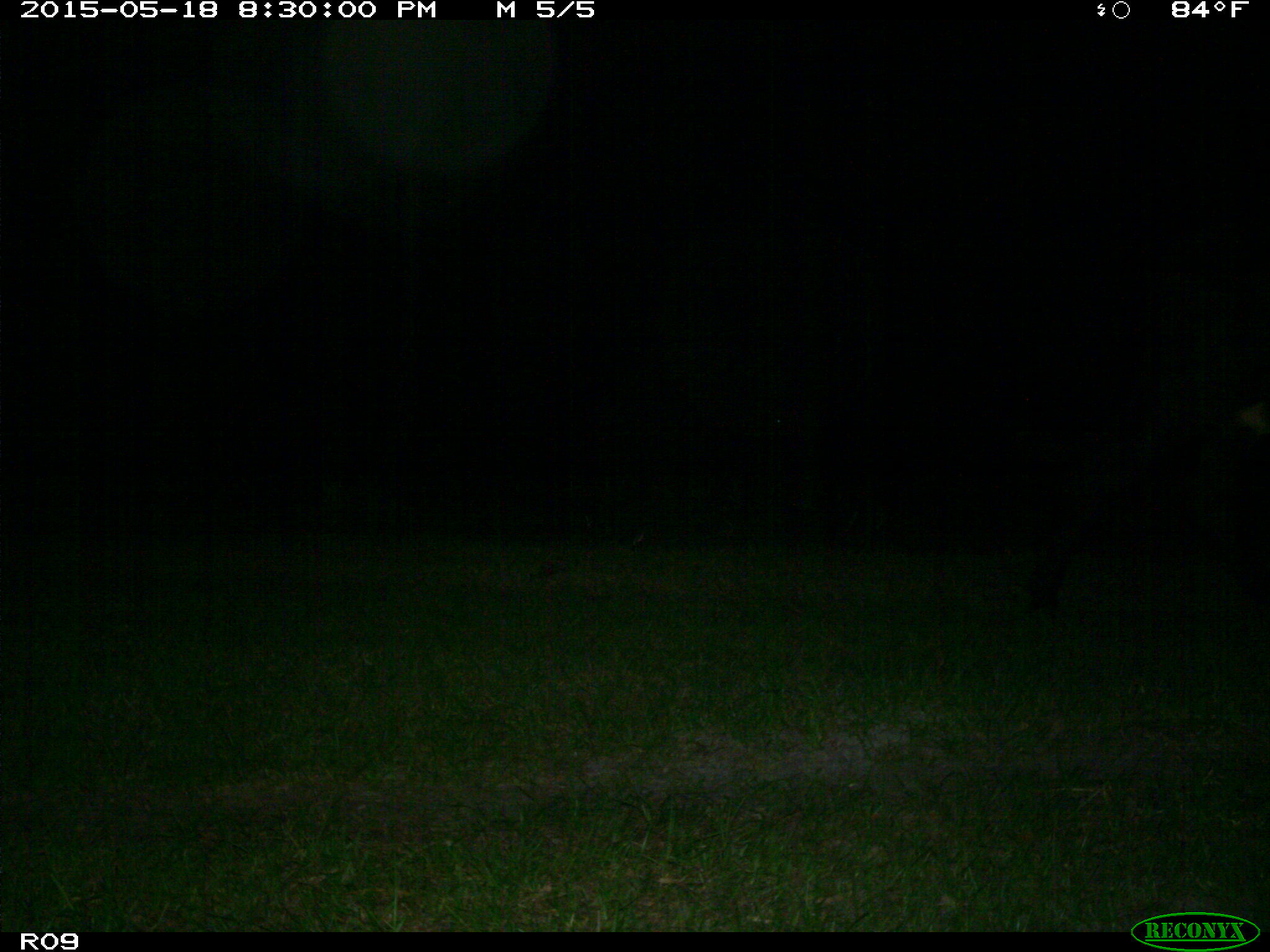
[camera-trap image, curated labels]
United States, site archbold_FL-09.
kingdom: Animalia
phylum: Chordata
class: Mammalia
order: Artiodactyla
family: Bovidae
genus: Bos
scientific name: Bos taurus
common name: domestic cow